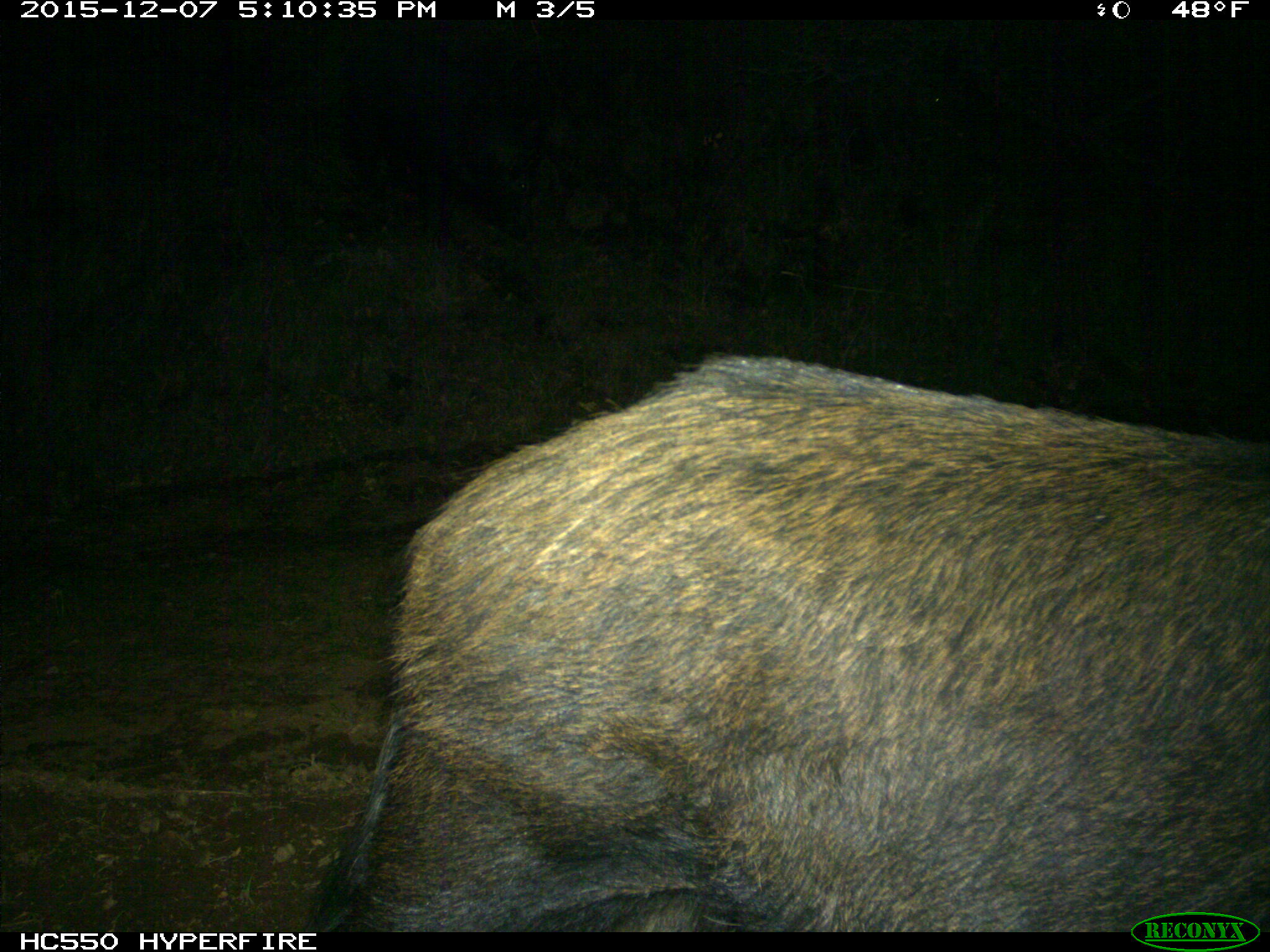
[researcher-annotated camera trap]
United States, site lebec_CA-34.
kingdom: Animalia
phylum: Chordata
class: Mammalia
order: Artiodactyla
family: Suidae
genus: Sus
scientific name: Sus scrofa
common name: wild boar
Sus scrofa (wild boar).